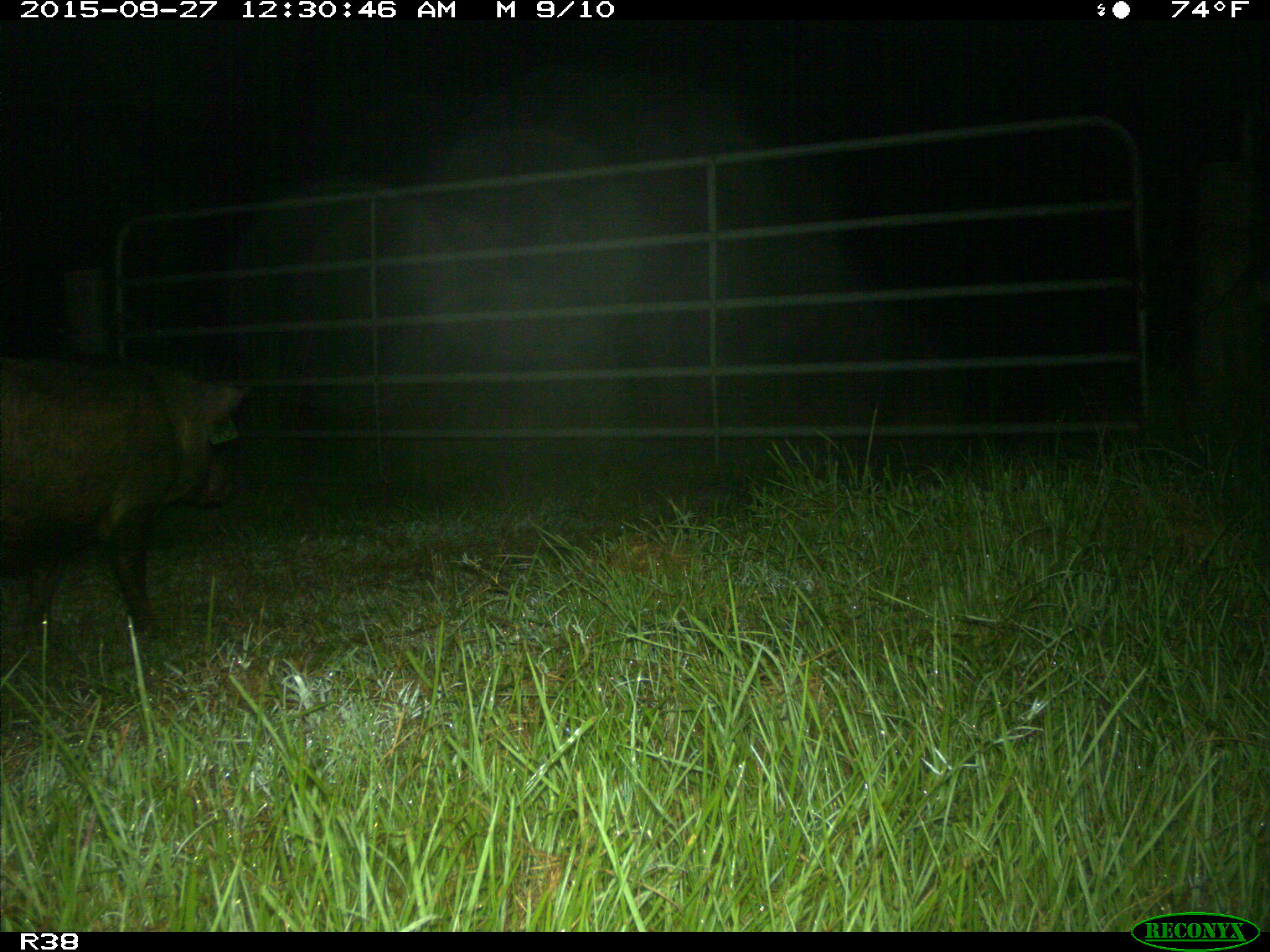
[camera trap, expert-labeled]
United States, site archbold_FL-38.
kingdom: Animalia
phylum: Chordata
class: Mammalia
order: Artiodactyla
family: Suidae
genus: Sus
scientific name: Sus scrofa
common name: wild boar